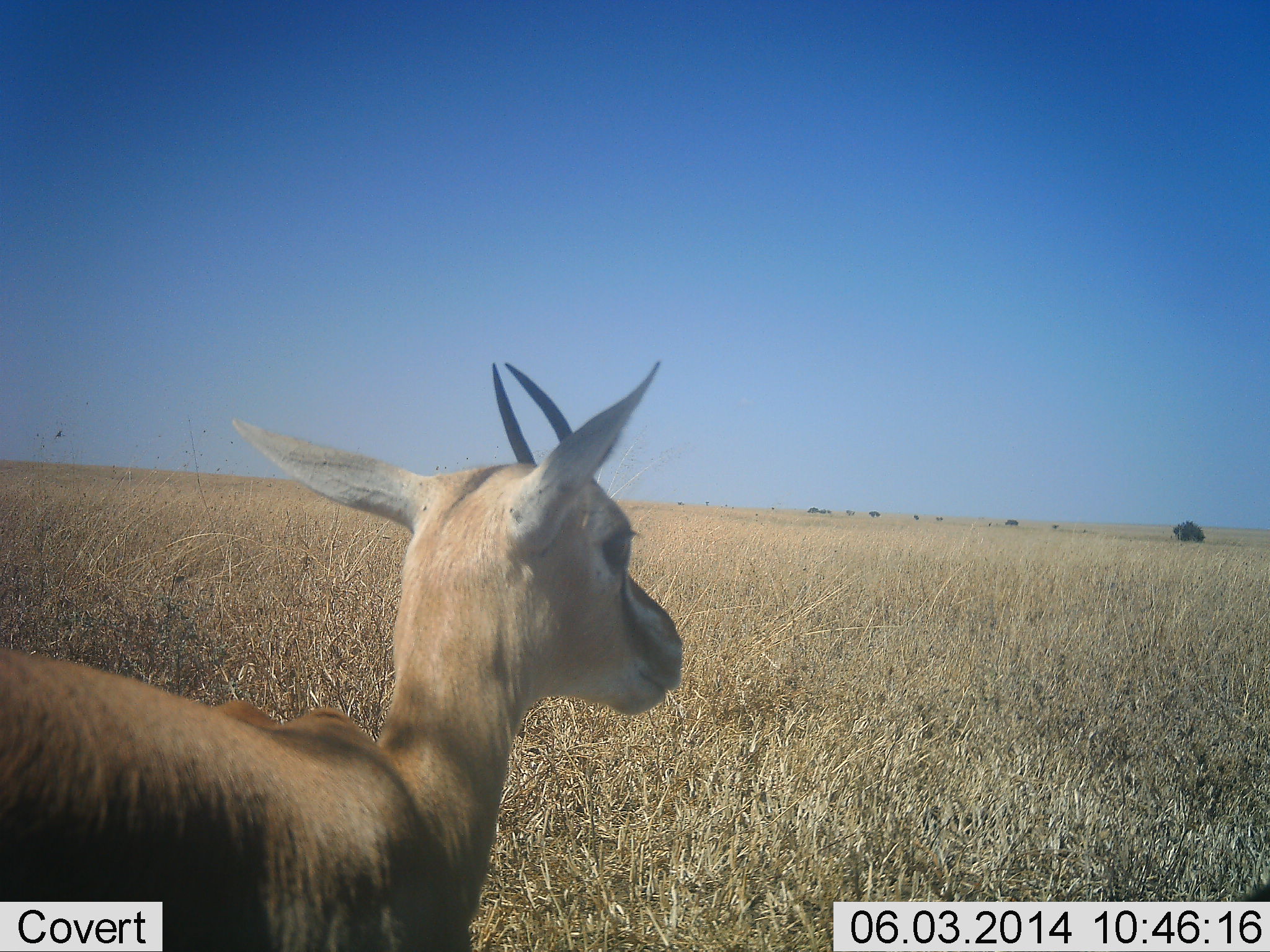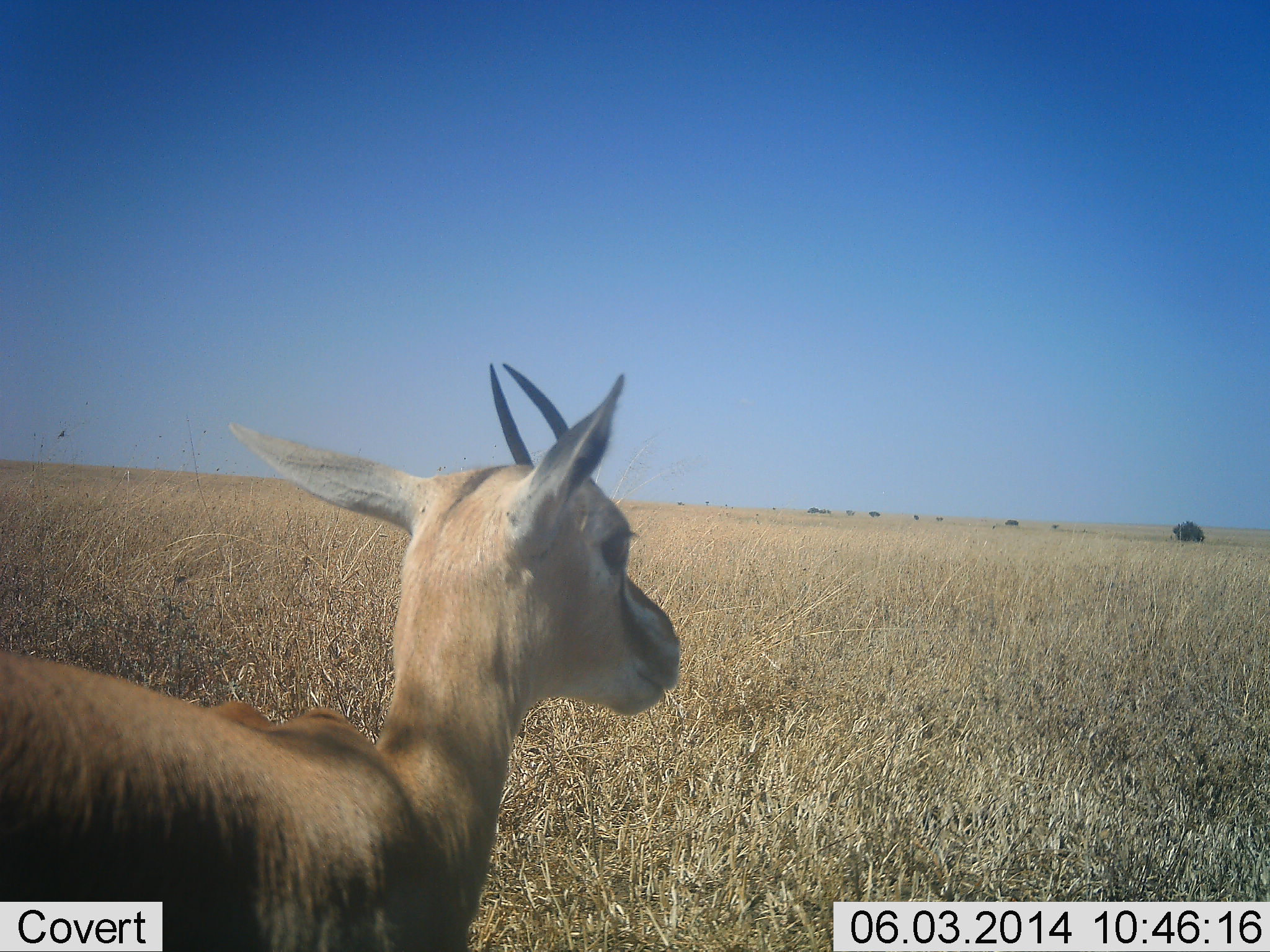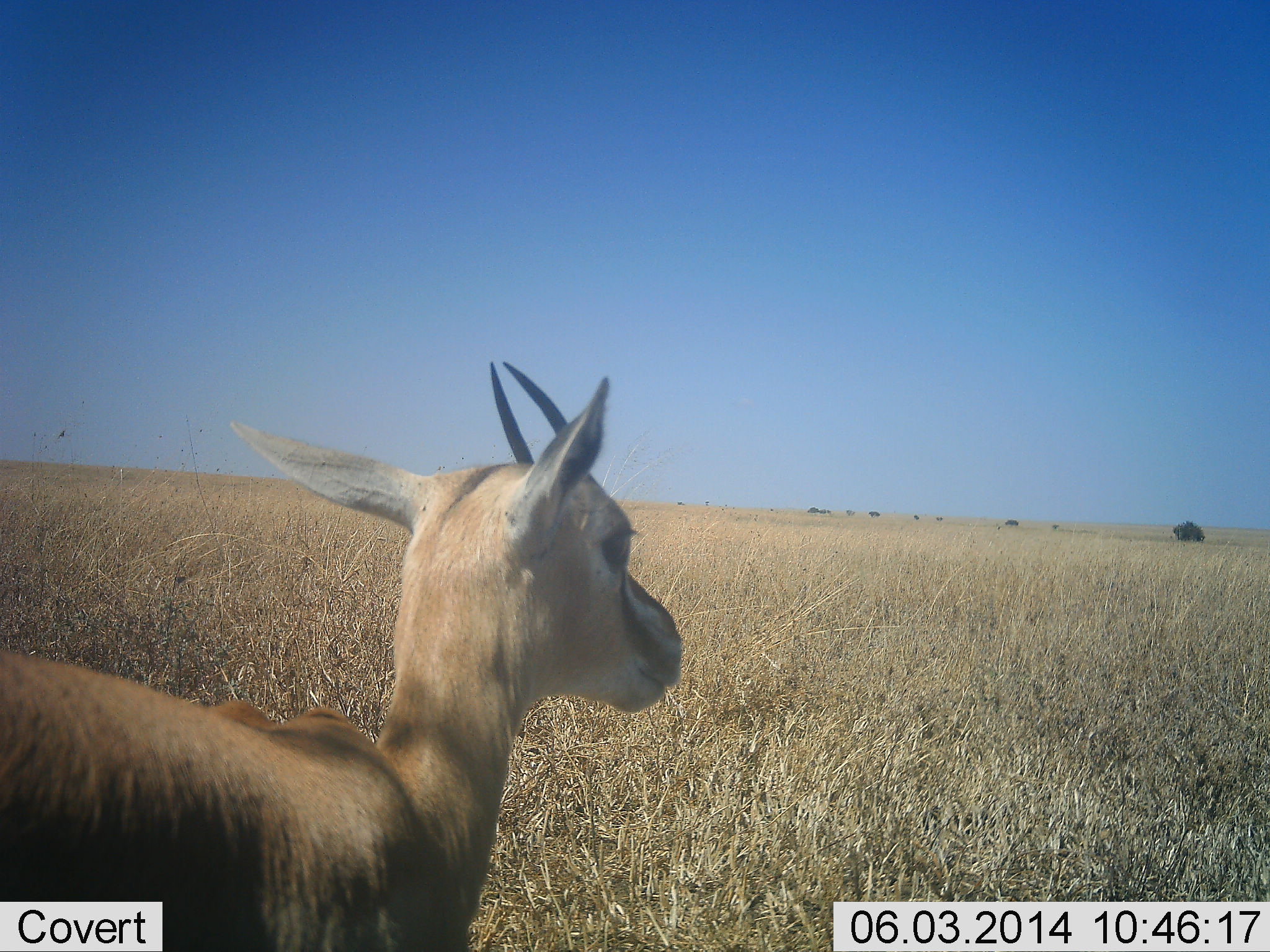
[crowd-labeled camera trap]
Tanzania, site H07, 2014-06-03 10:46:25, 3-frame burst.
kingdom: Animalia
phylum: Chordata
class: Mammalia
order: Artiodactyla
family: Bovidae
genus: Eudorcas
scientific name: Eudorcas thomsonii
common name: thomson's gazelle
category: gazellethomsons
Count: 1.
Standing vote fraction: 100%.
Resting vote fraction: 0%.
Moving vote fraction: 0%.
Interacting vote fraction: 0%.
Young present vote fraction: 0%.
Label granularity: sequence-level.